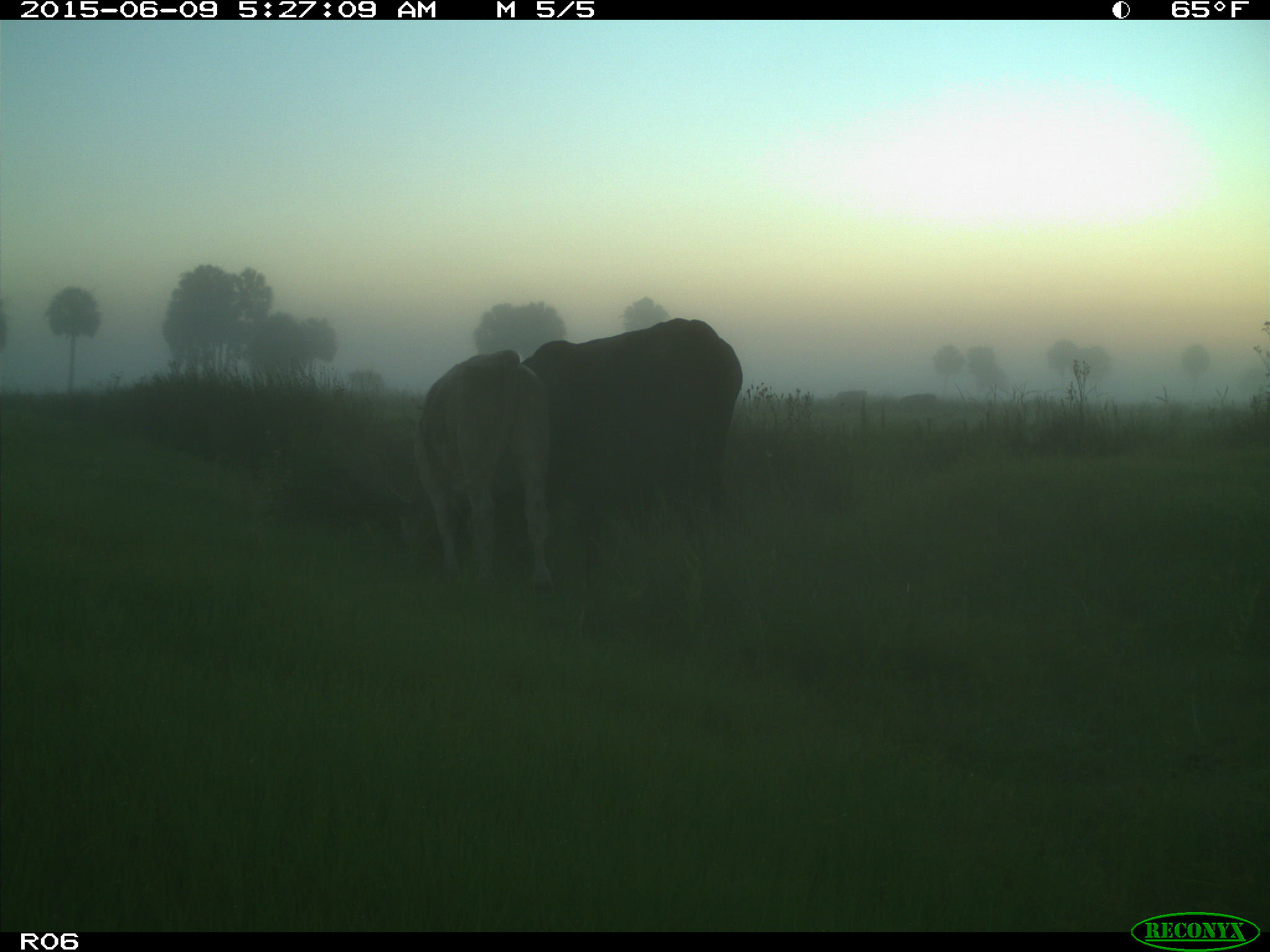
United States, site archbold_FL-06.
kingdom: Animalia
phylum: Chordata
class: Mammalia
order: Artiodactyla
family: Bovidae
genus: Bos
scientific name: Bos taurus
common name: domestic cow